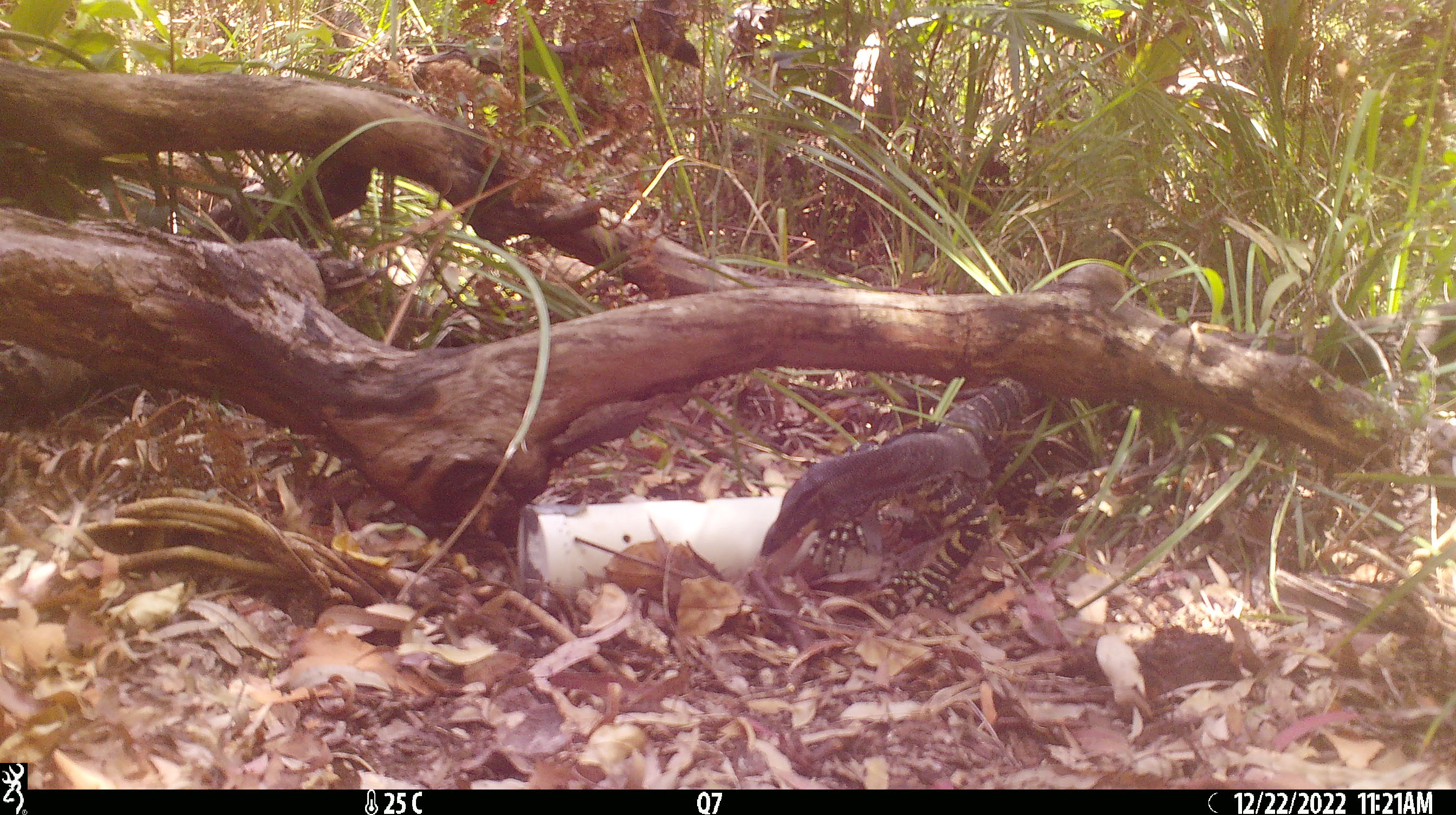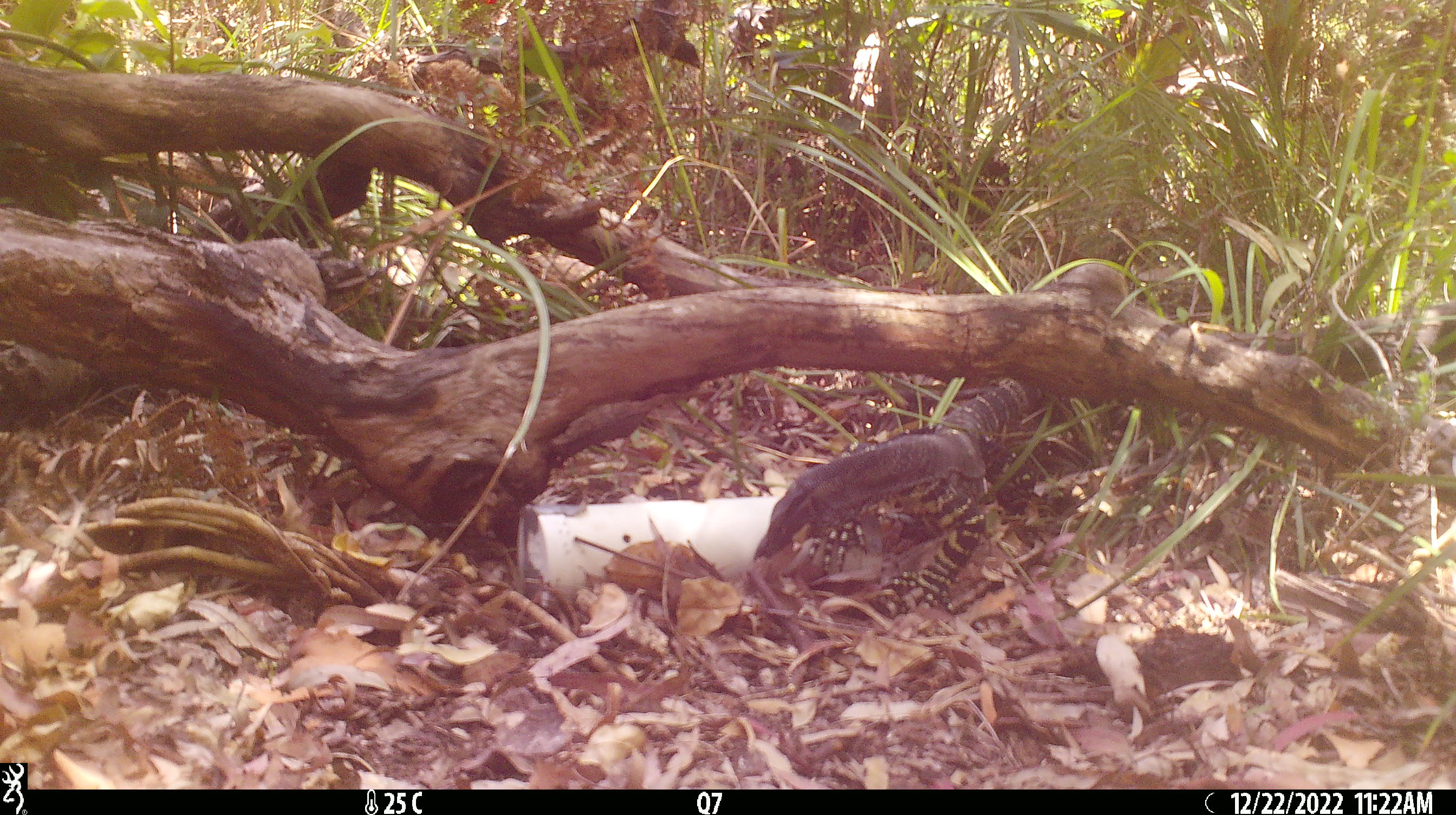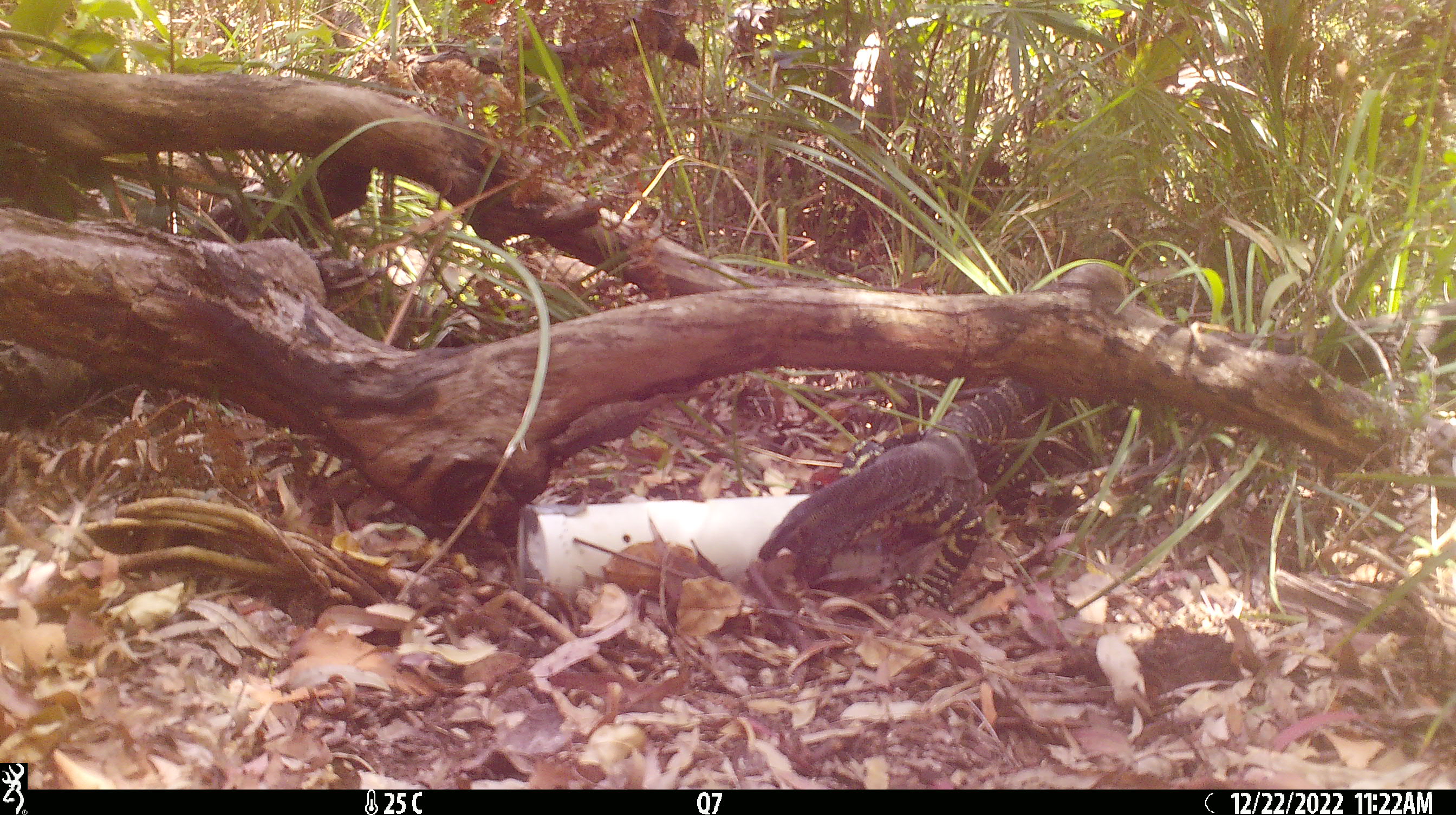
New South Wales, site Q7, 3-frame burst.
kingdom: Animalia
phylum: Chordata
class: Reptilia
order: Squamata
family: Varanidae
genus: Varanus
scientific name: Varanus varius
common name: lace monitor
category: goanna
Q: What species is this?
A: Goanna (lace monitor) (Varanus varius).